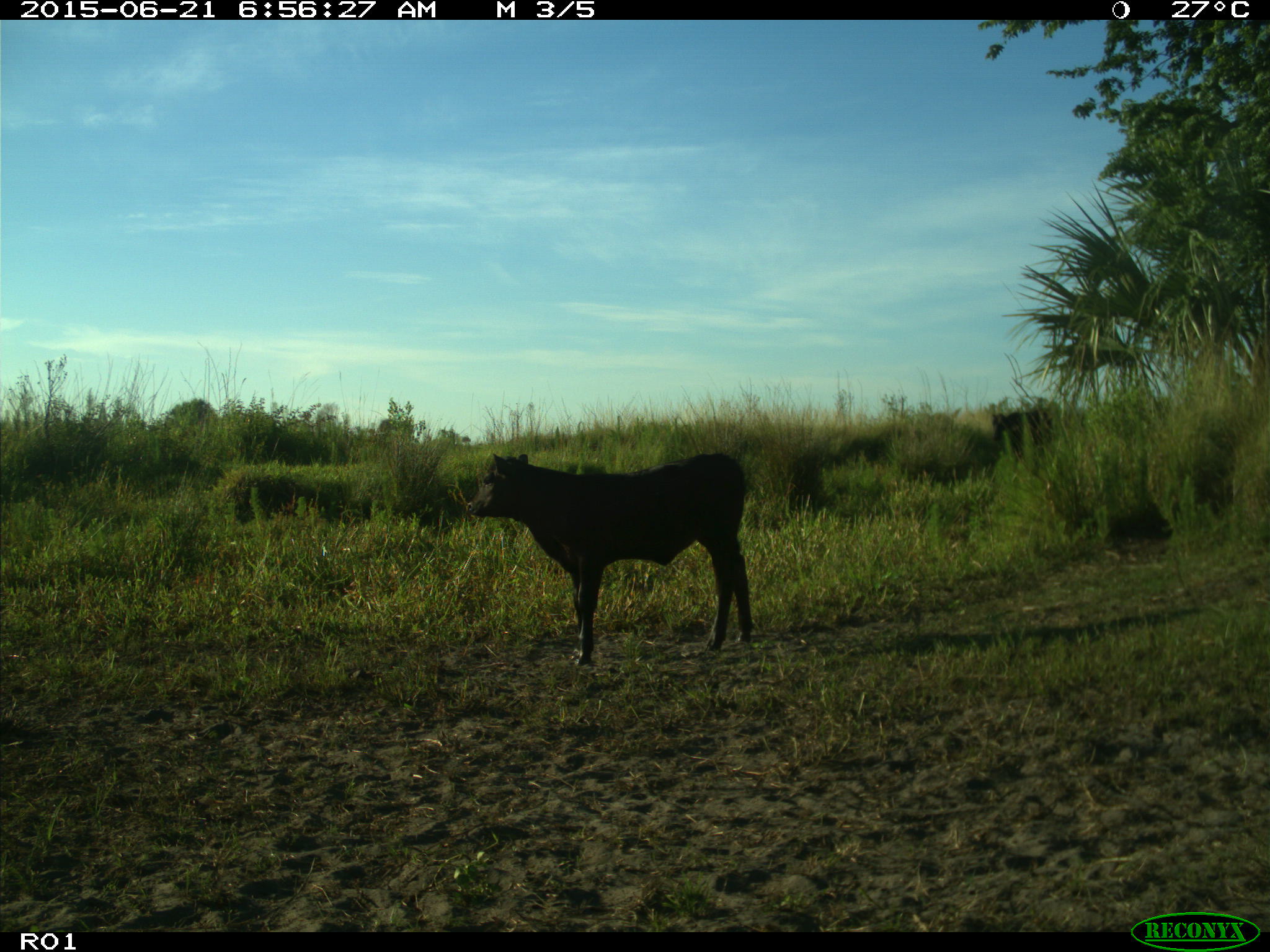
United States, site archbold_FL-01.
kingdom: Animalia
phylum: Chordata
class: Mammalia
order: Artiodactyla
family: Bovidae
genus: Bos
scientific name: Bos taurus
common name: domestic cow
Bos taurus (domestic cow).